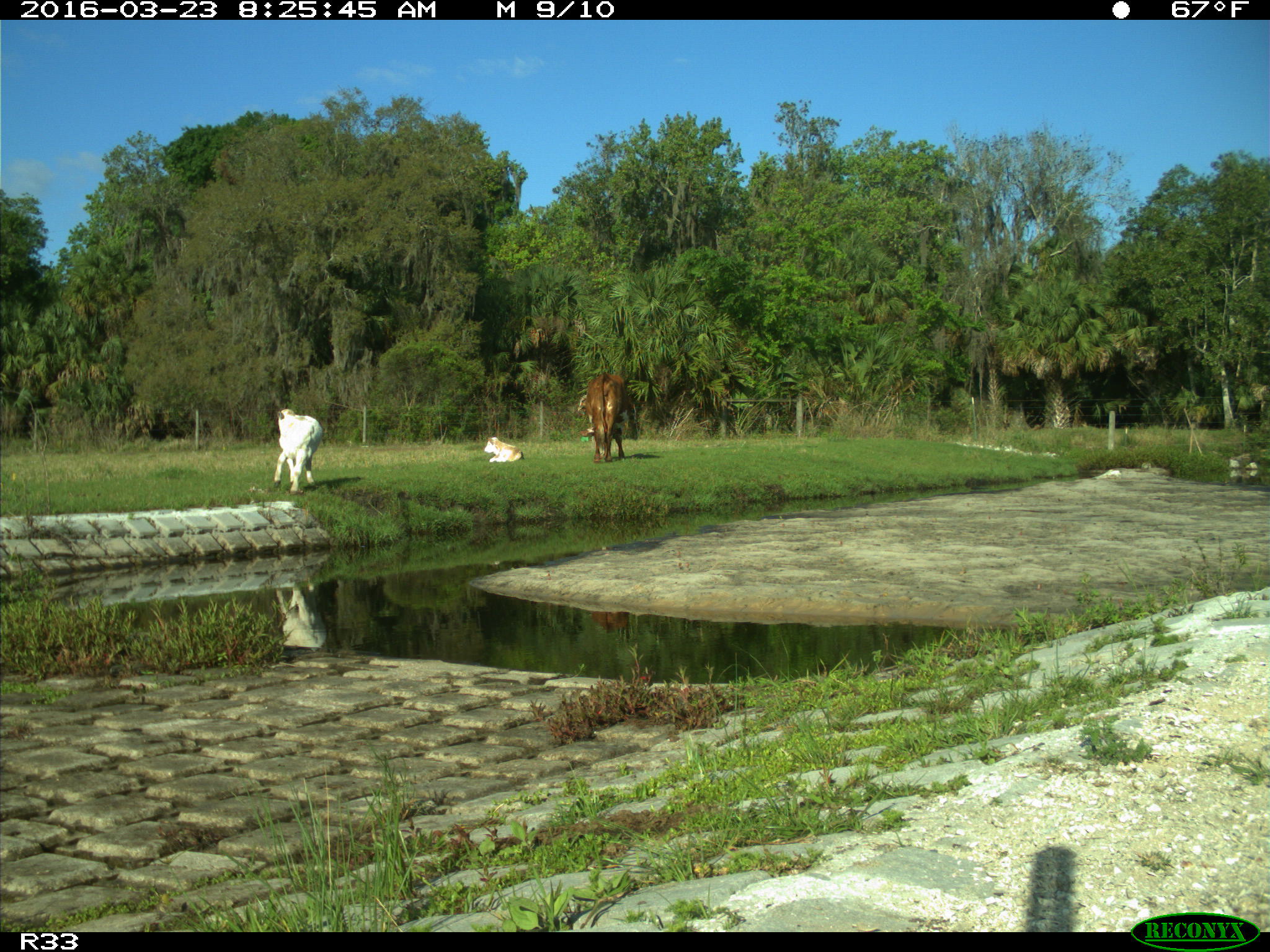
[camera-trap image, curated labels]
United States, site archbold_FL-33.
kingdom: Animalia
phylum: Chordata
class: Mammalia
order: Artiodactyla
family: Bovidae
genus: Bos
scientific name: Bos taurus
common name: domestic cow